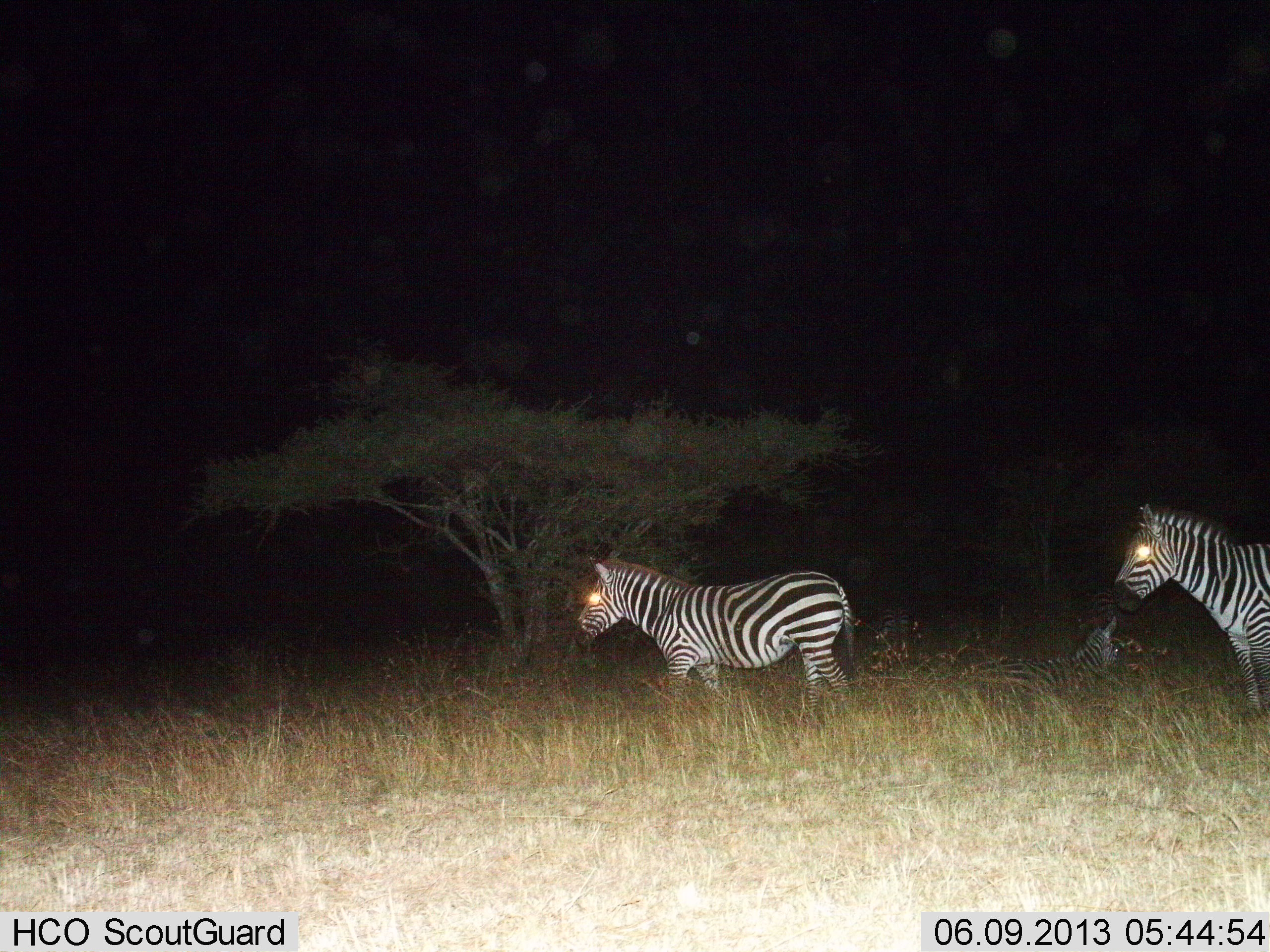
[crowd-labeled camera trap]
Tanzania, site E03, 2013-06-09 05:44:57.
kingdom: Animalia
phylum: Chordata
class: Mammalia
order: Perissodactyla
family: Equidae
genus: Equus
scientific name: Equus quagga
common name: plains zebra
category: zebra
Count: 3.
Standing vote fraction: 71%.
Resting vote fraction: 76%.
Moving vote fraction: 33%.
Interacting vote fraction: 0%.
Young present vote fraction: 5%.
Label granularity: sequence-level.